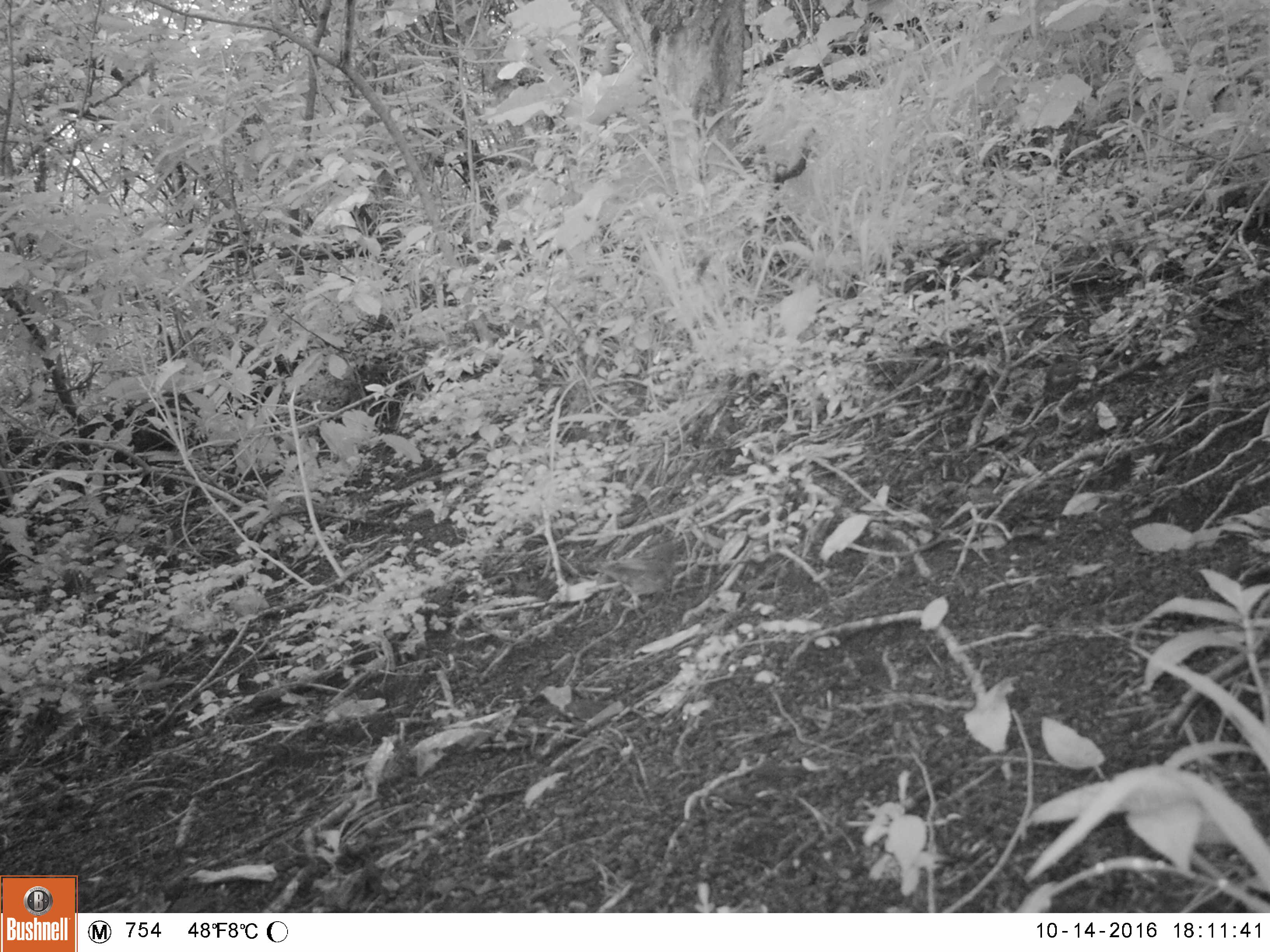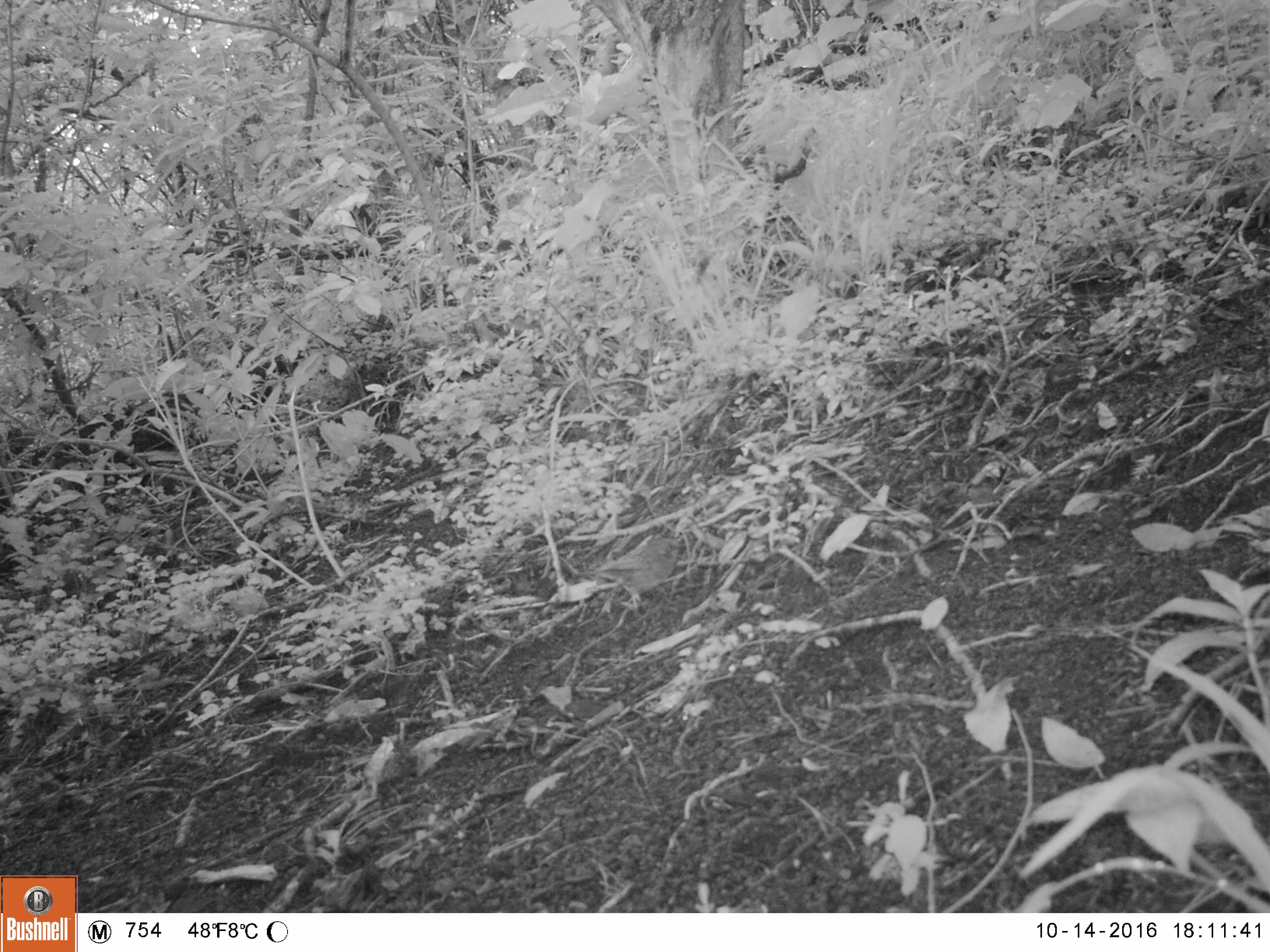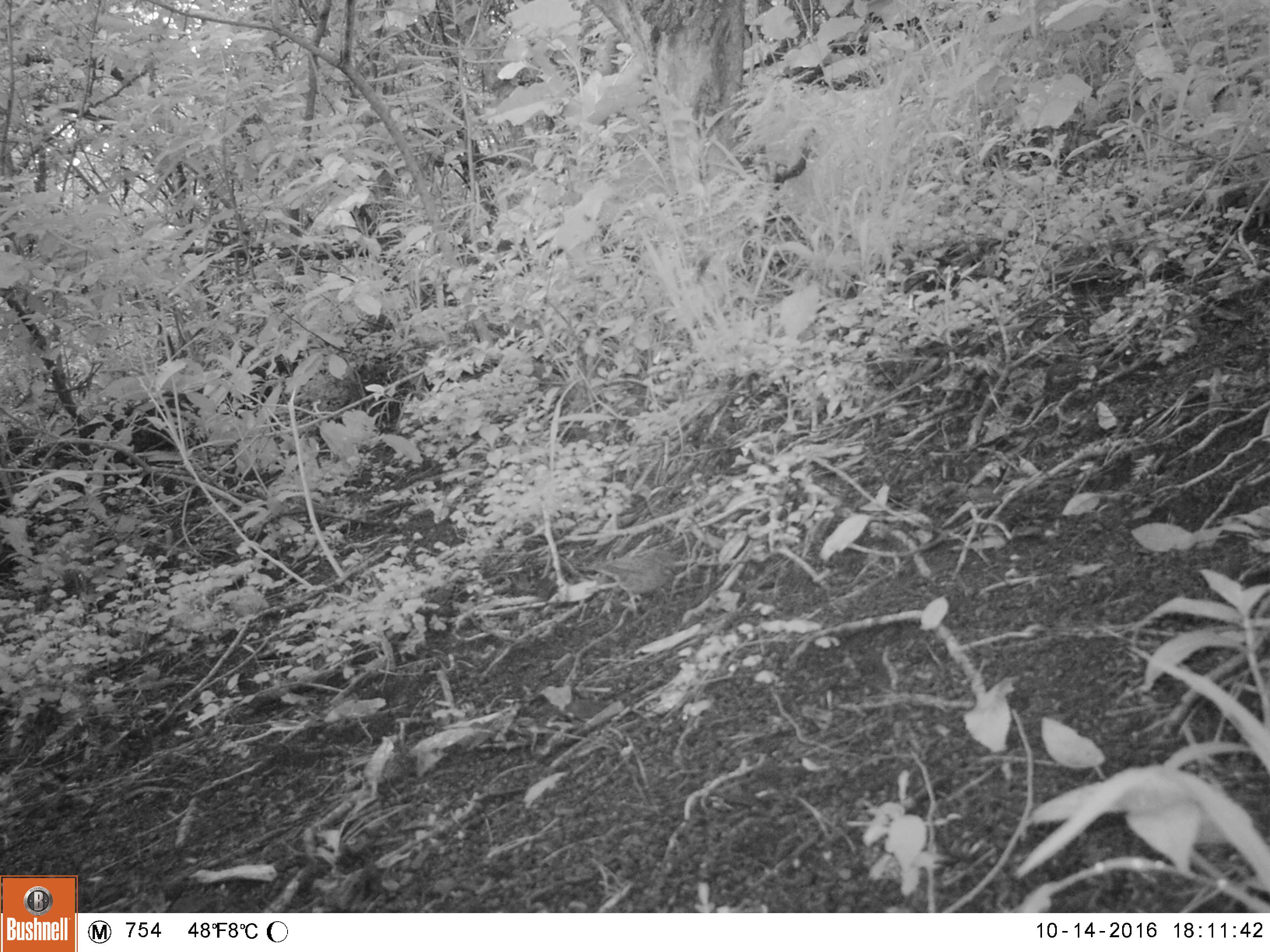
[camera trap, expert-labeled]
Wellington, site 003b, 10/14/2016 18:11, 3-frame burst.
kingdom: Animalia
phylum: Chordata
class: Aves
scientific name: Aves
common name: bird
Bird (Aves).